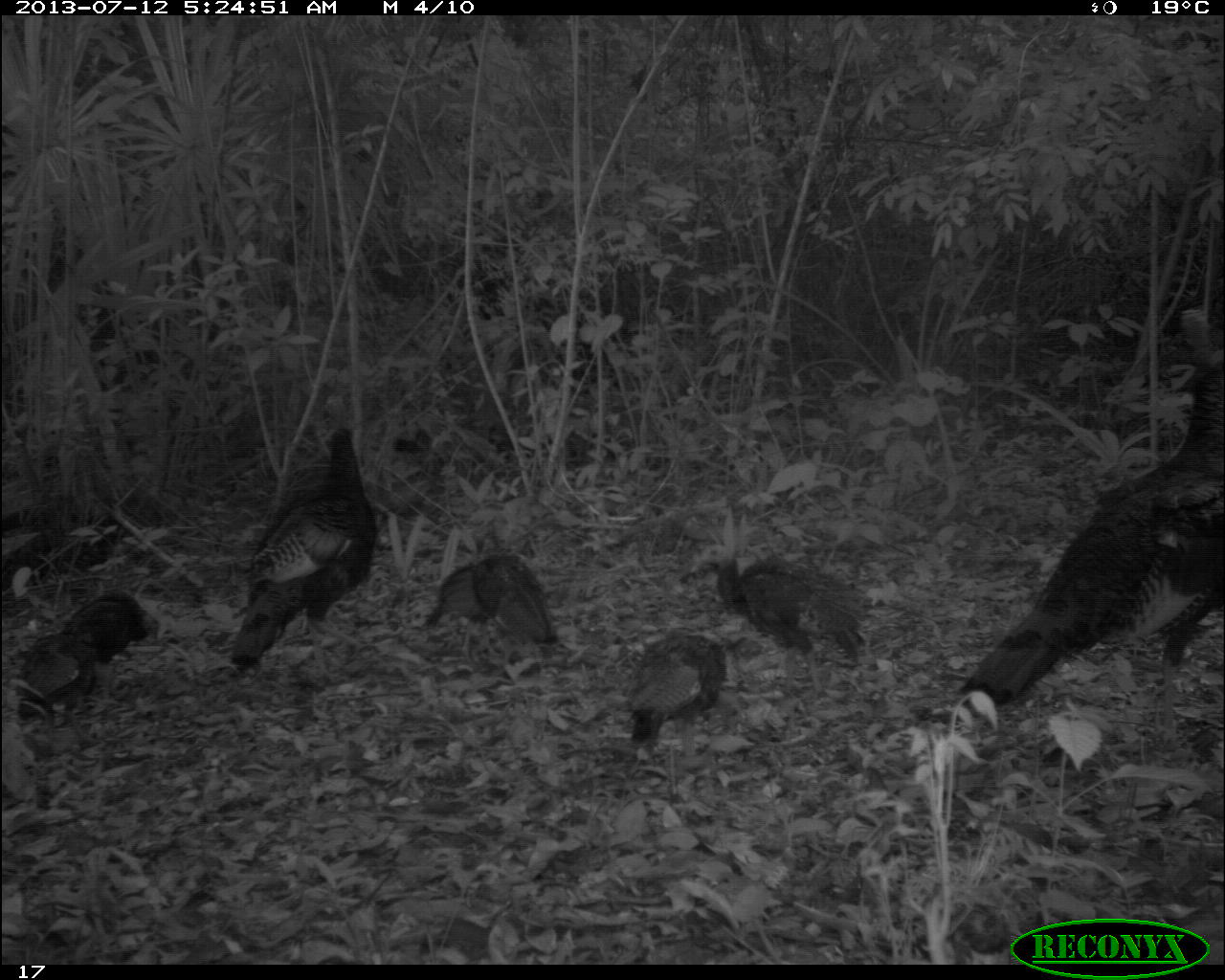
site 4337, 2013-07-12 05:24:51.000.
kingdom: Animalia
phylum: Chordata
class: Aves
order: Galliformes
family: Phasianidae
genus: Meleagris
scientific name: Meleagris ocellata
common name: ocellated turkey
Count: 7.